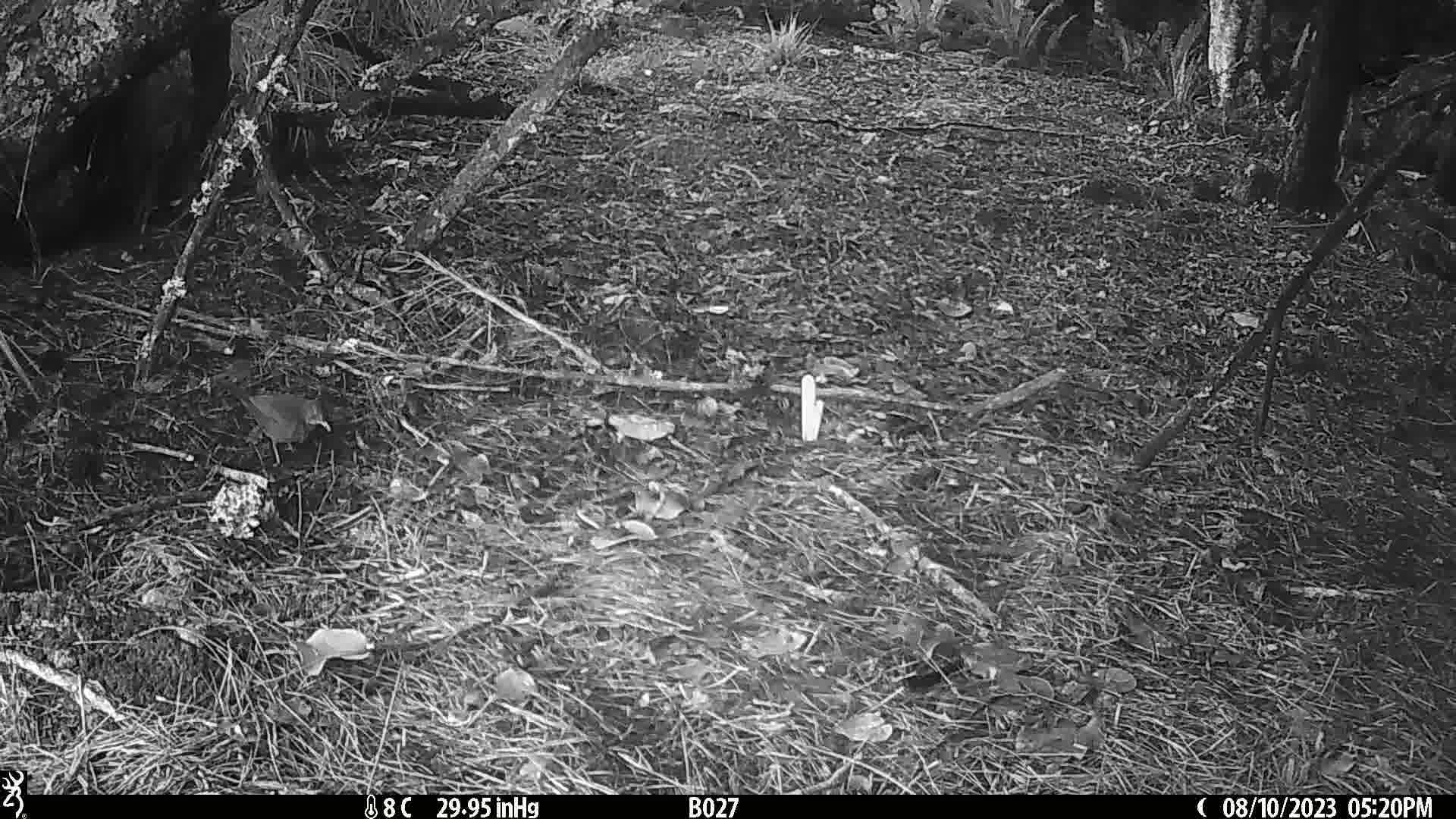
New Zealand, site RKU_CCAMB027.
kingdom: Animalia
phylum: Chordata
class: Aves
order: Passeriformes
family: Turdidae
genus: Turdus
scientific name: Turdus merula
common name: eurasian blackbird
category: blackbird